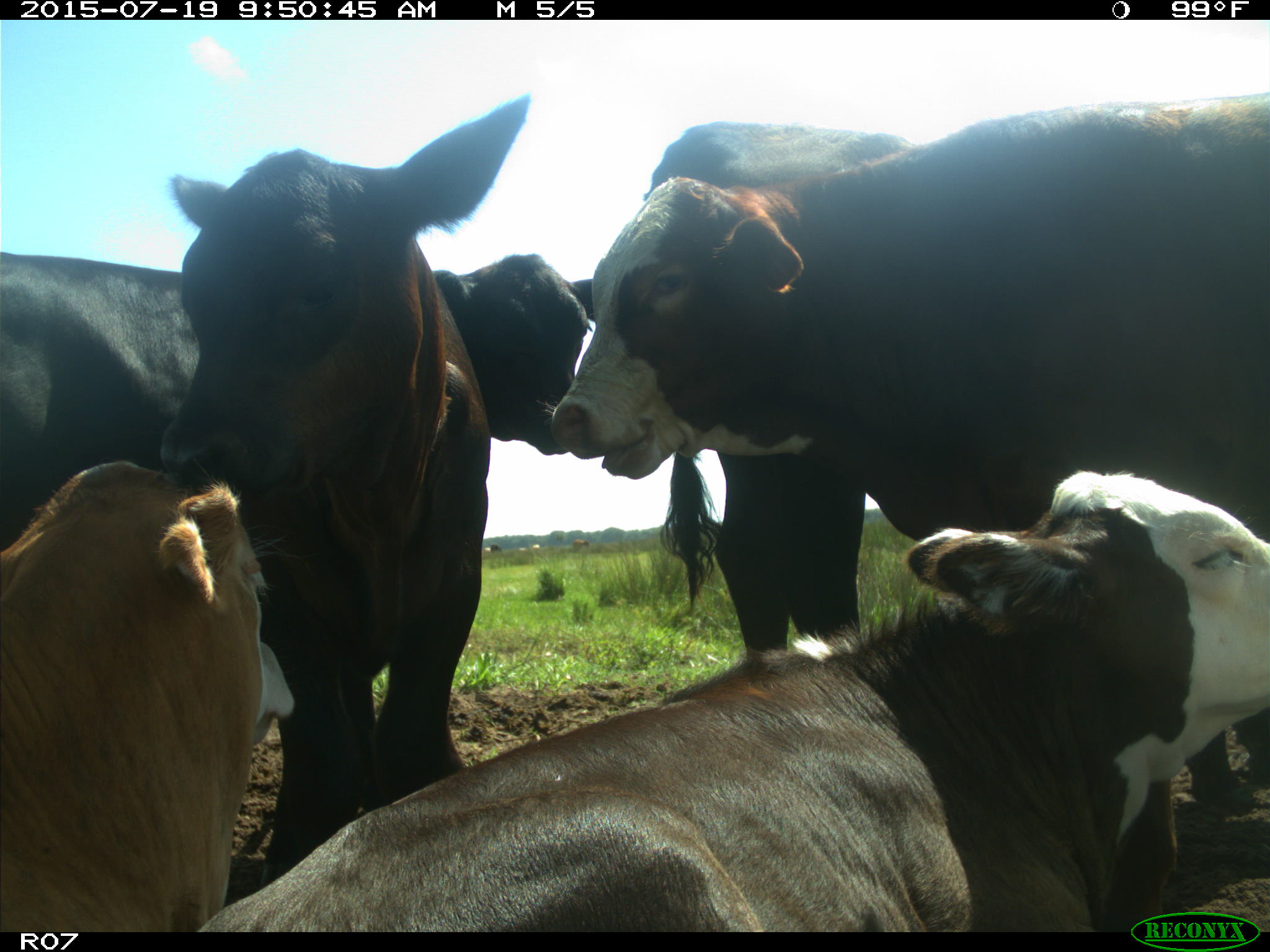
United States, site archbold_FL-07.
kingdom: Animalia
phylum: Chordata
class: Mammalia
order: Artiodactyla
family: Bovidae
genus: Bos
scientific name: Bos taurus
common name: domestic cow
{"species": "Bos taurus (domestic cow)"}